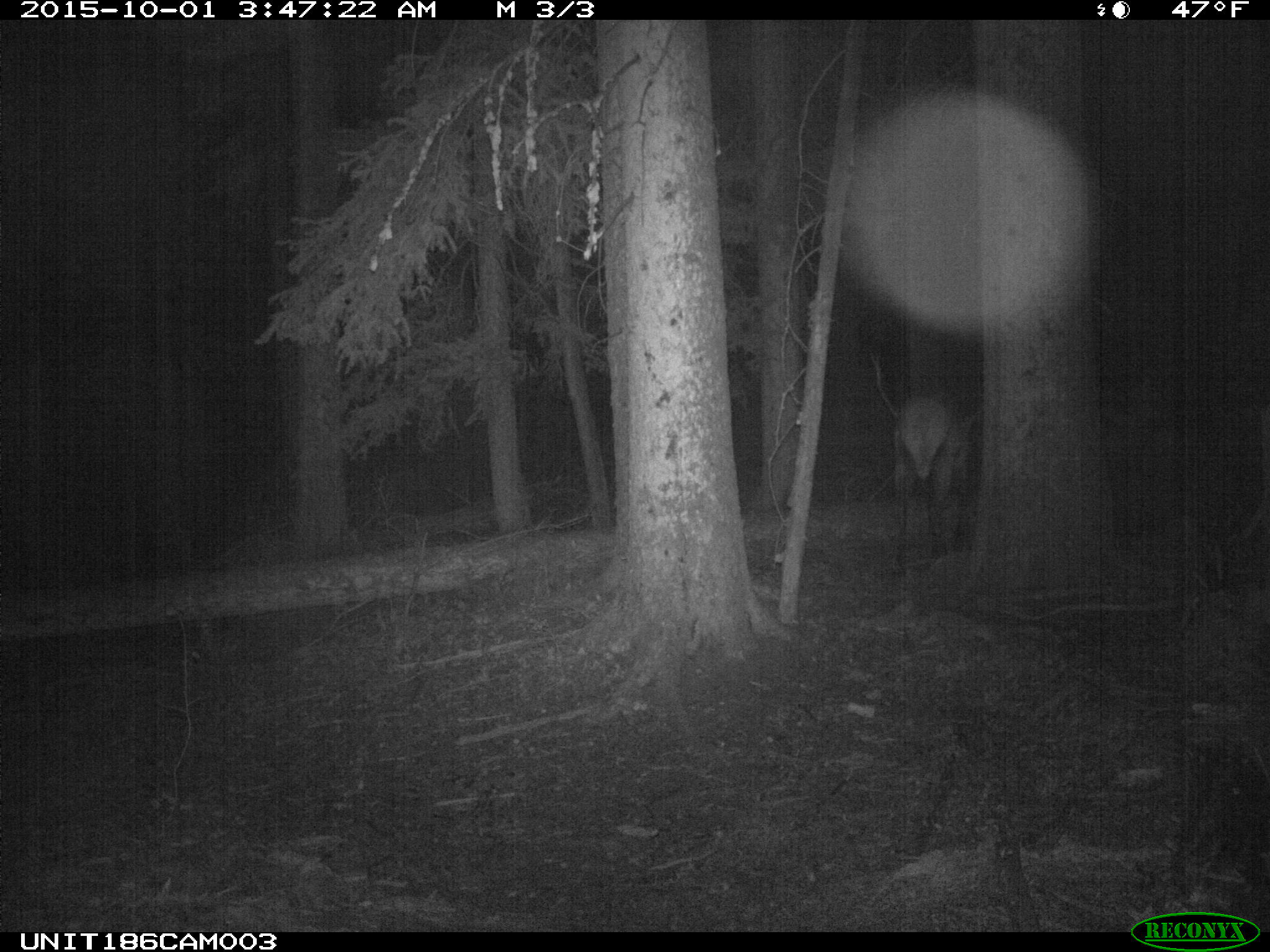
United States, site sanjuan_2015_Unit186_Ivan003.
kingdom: Animalia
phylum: Chordata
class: Mammalia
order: Artiodactyla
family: Cervidae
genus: Cervus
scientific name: Cervus elaphus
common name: red deer